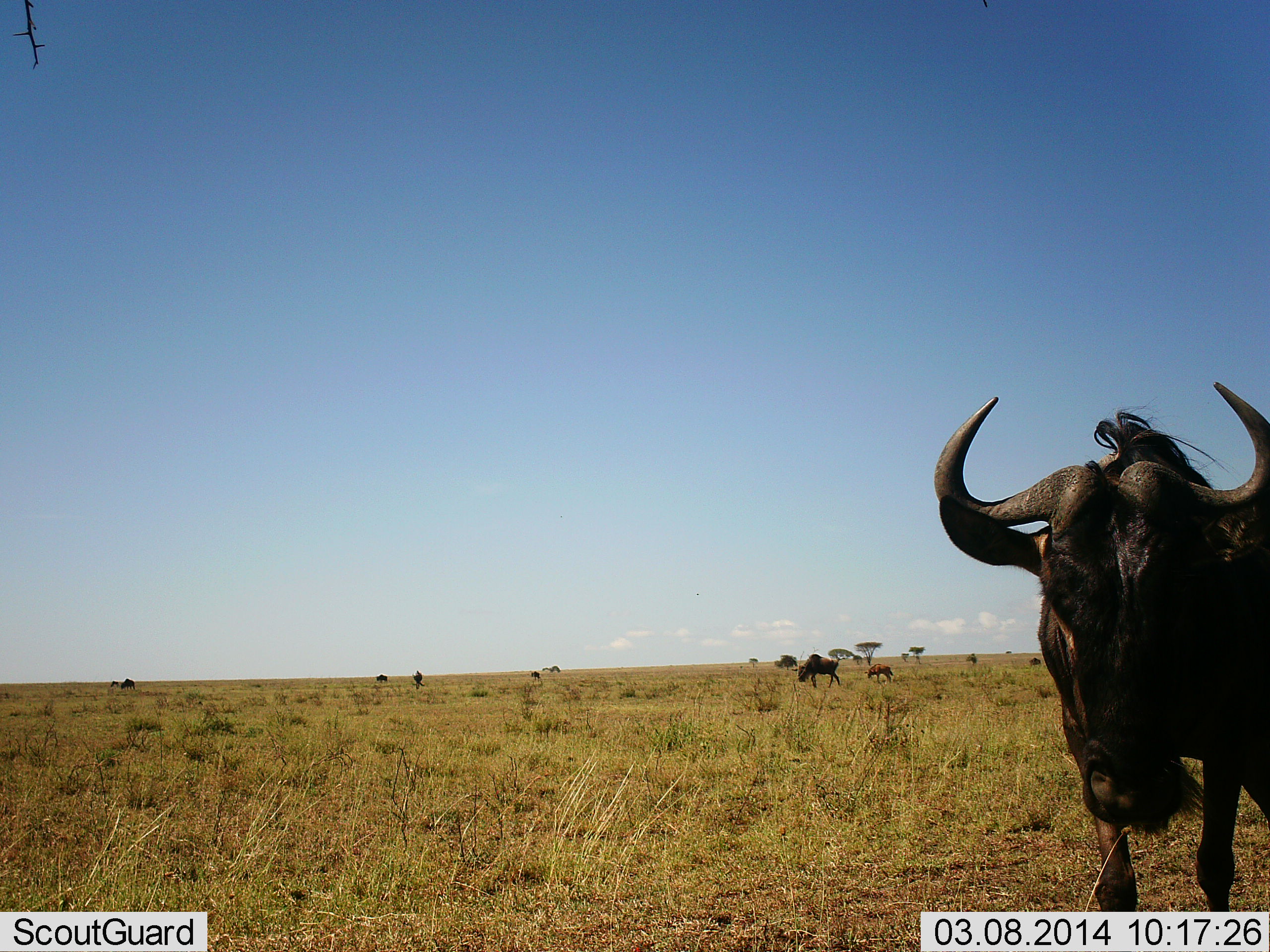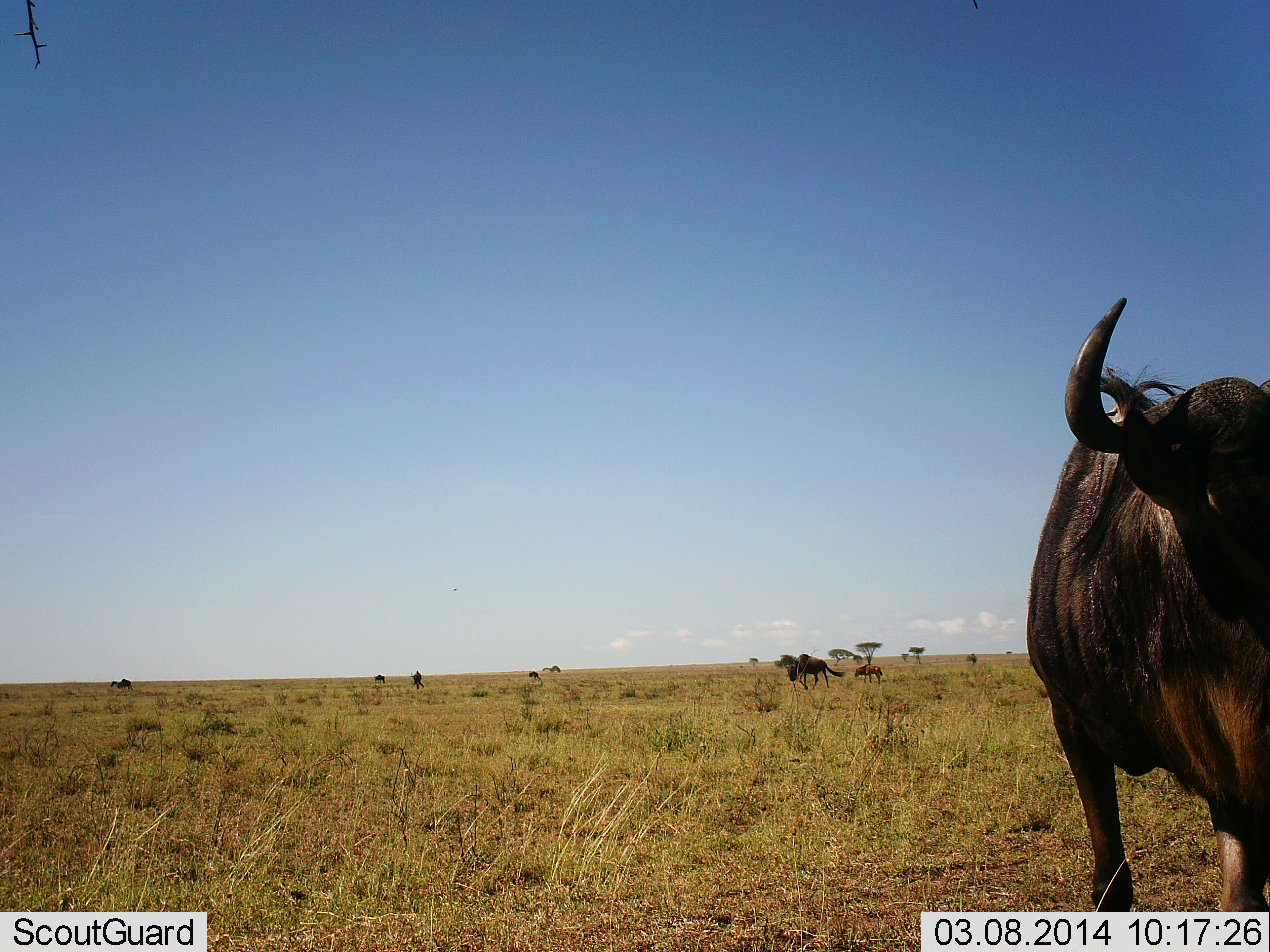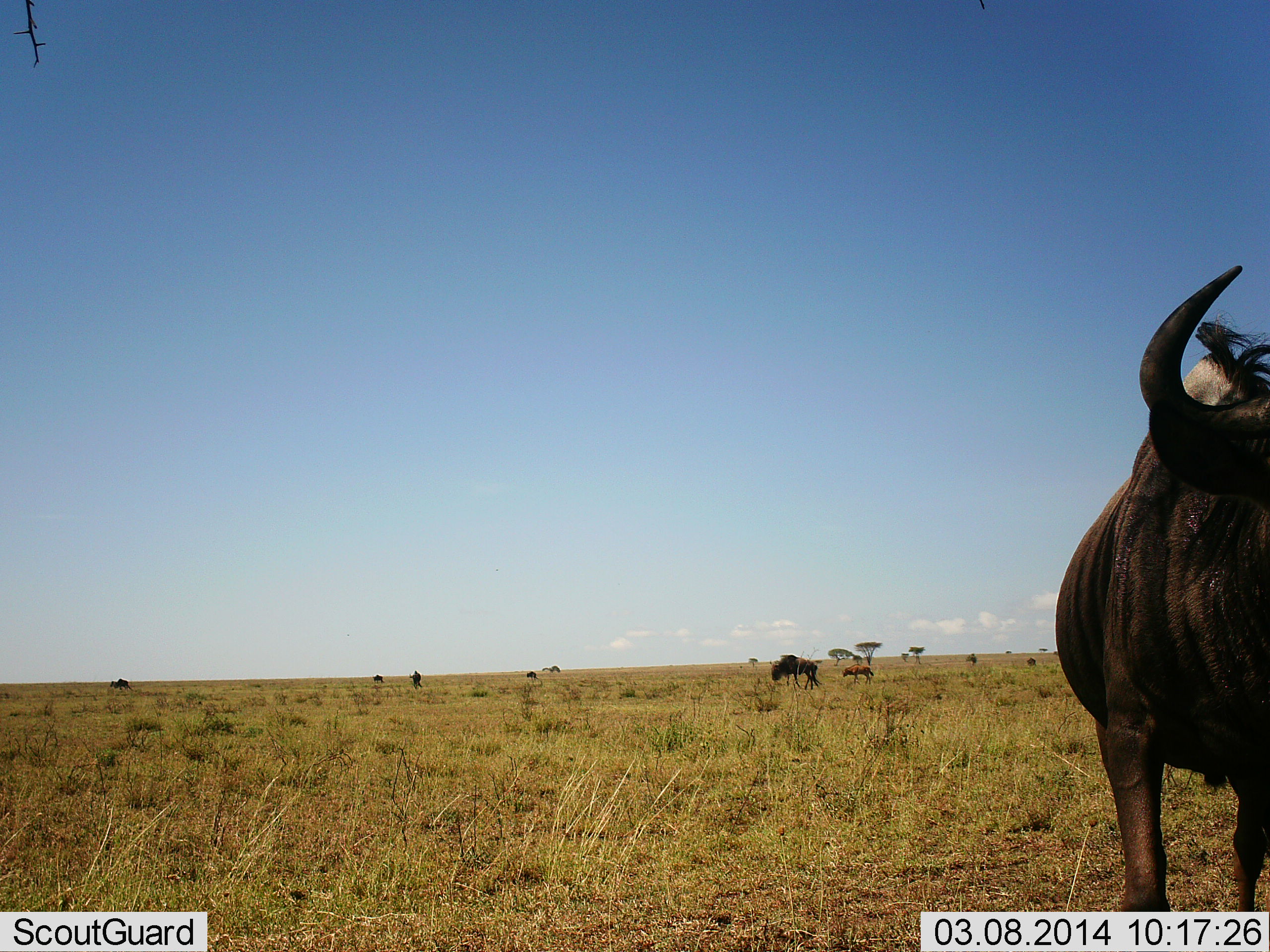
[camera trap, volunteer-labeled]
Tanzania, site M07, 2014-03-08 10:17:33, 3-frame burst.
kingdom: Animalia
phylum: Chordata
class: Mammalia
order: Artiodactyla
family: Bovidae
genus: Connochaetes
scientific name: Connochaetes taurinus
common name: blue wildebeest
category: wildebeest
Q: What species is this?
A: Wildebeest (blue wildebeest) (Connochaetes taurinus).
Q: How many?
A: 7.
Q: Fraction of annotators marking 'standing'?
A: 70%.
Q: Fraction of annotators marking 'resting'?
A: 0%.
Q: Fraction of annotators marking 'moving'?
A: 90%.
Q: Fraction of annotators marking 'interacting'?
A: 0%.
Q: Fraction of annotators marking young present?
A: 50%.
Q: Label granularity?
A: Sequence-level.